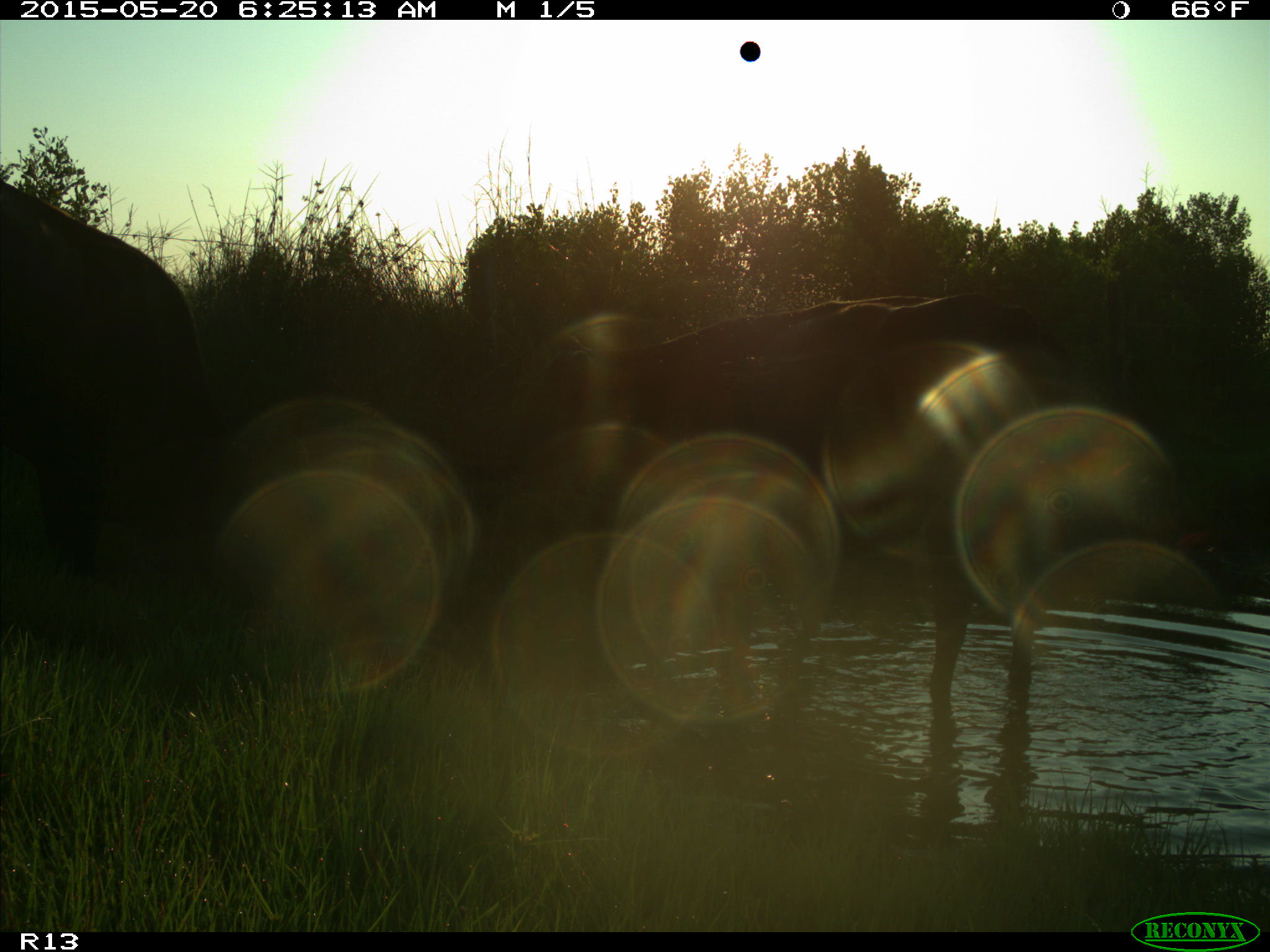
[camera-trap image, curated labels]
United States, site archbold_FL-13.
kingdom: Animalia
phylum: Chordata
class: Mammalia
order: Artiodactyla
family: Bovidae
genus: Bos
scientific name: Bos taurus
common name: domestic cow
Bos taurus (domestic cow).